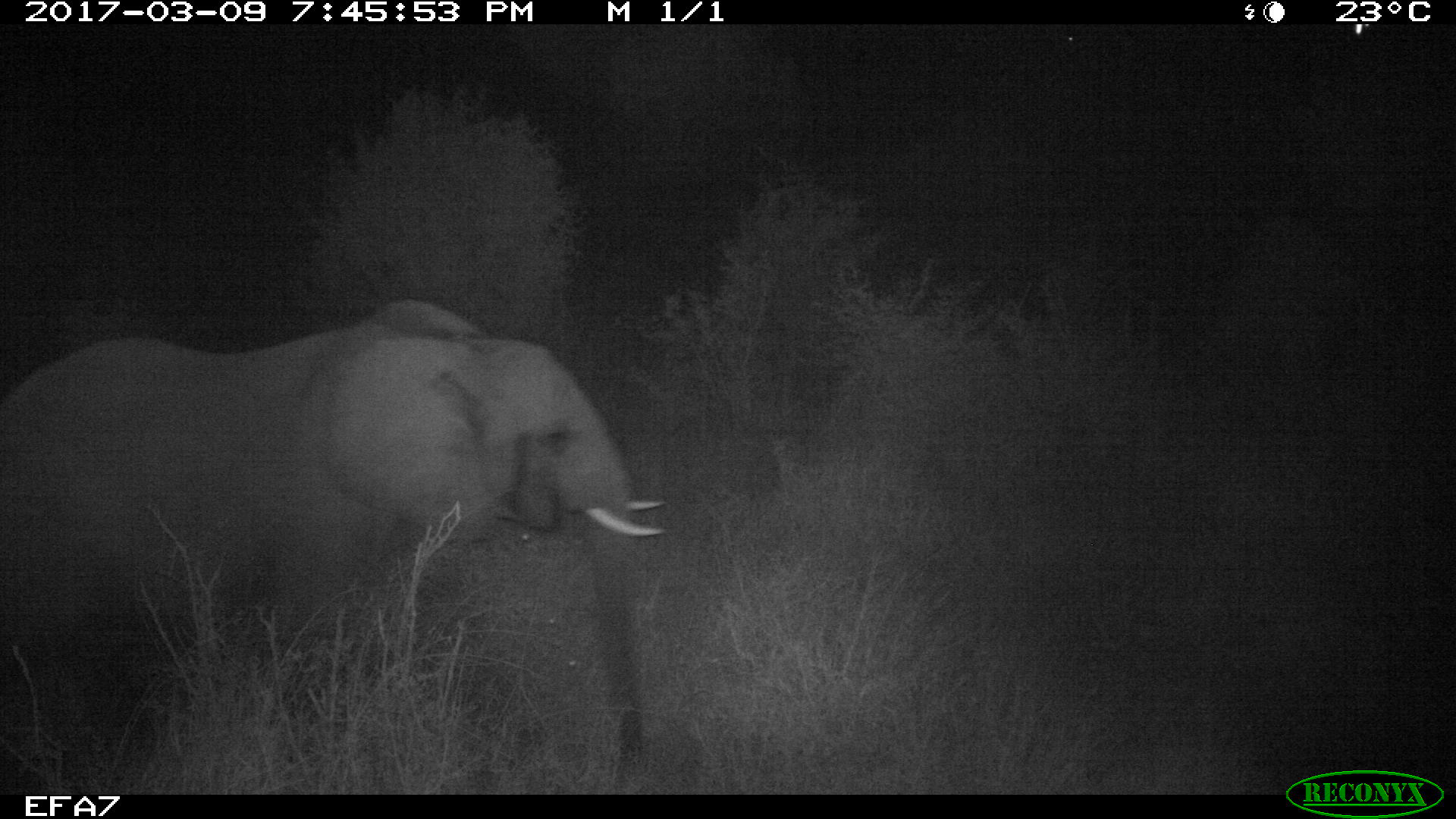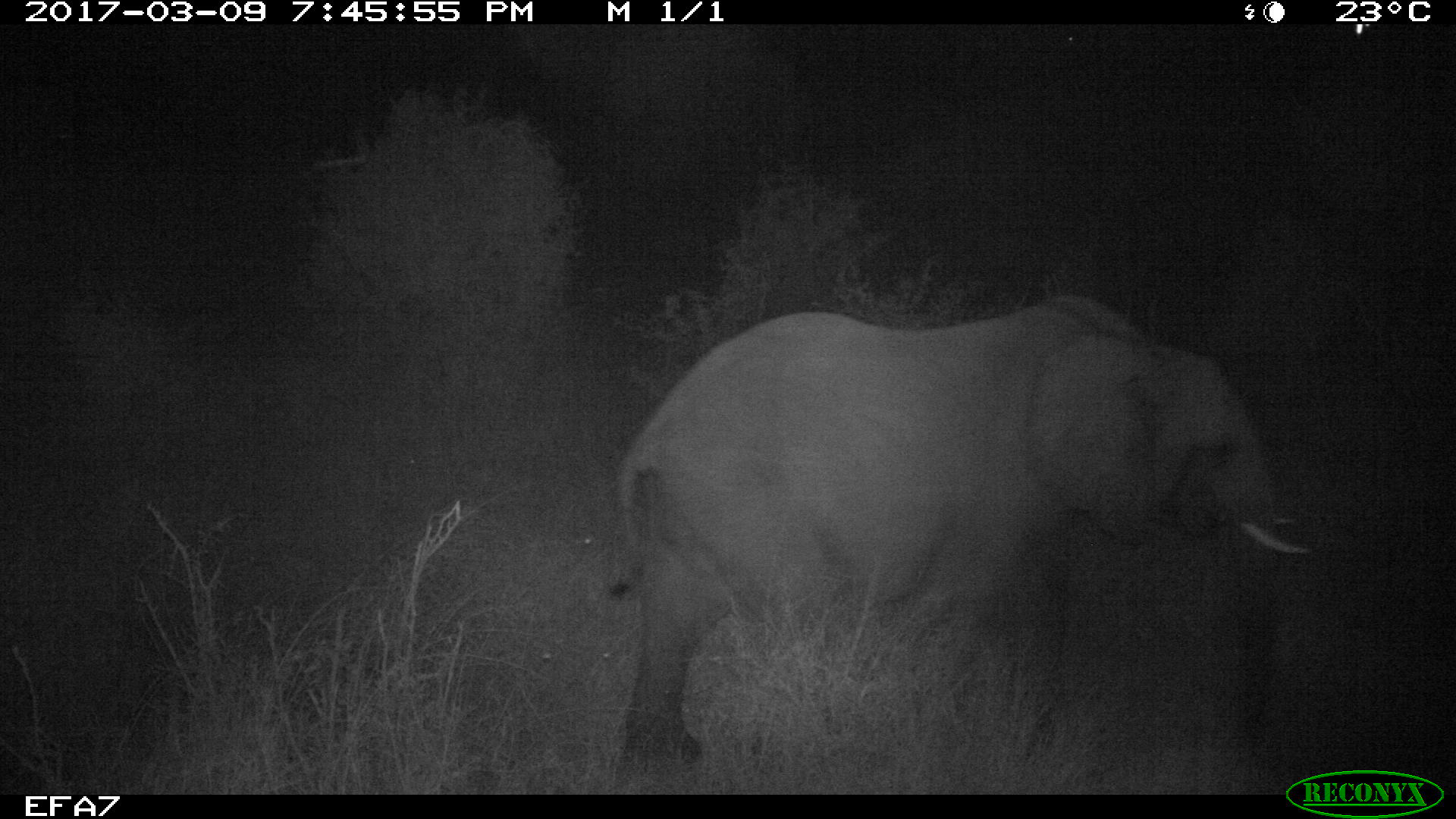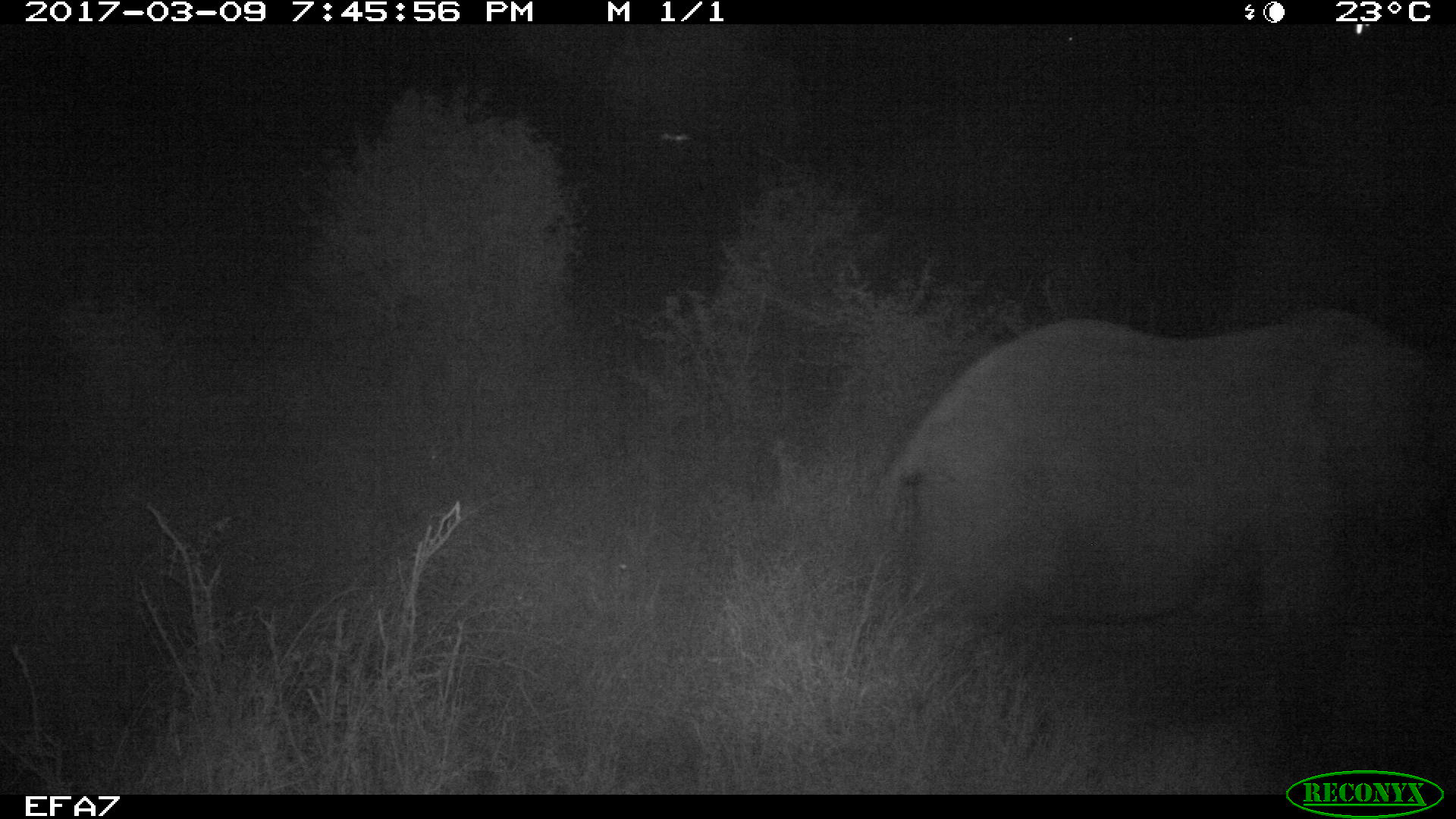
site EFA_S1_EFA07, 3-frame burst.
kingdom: Animalia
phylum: Chordata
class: Mammalia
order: Proboscidea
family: Elephantidae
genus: Loxodonta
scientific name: Loxodonta africana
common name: african bush elephant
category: elephant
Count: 1.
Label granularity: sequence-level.